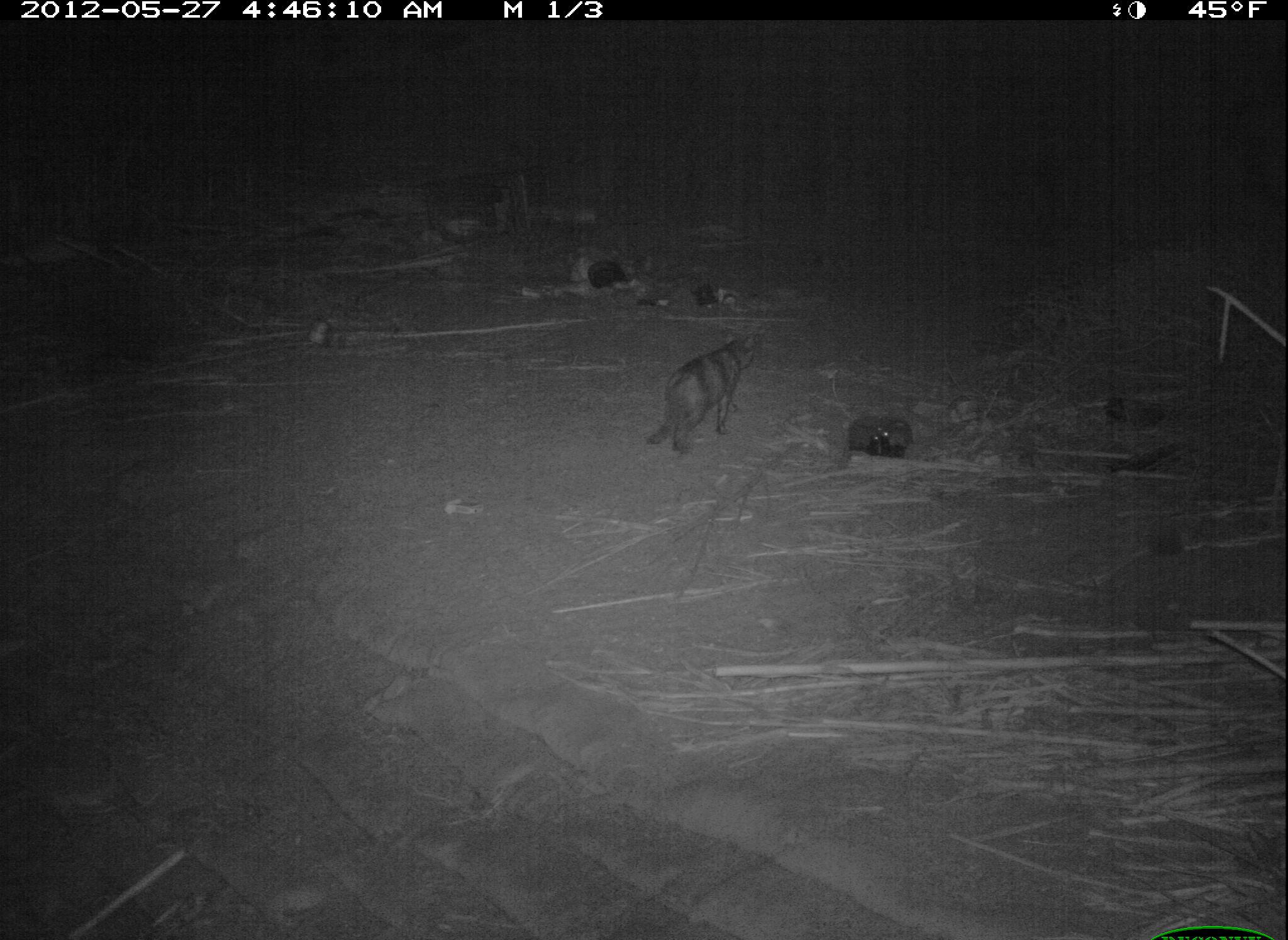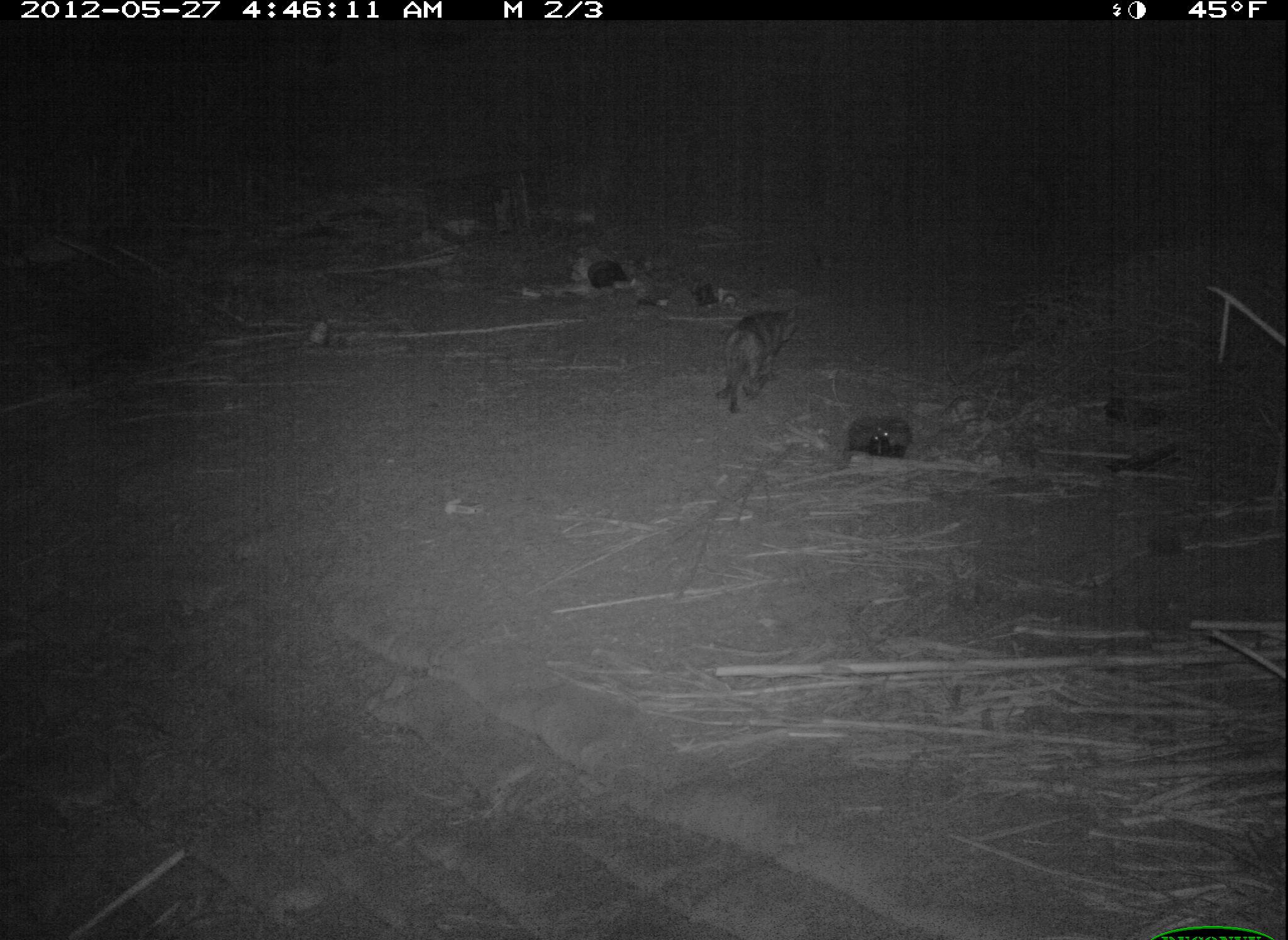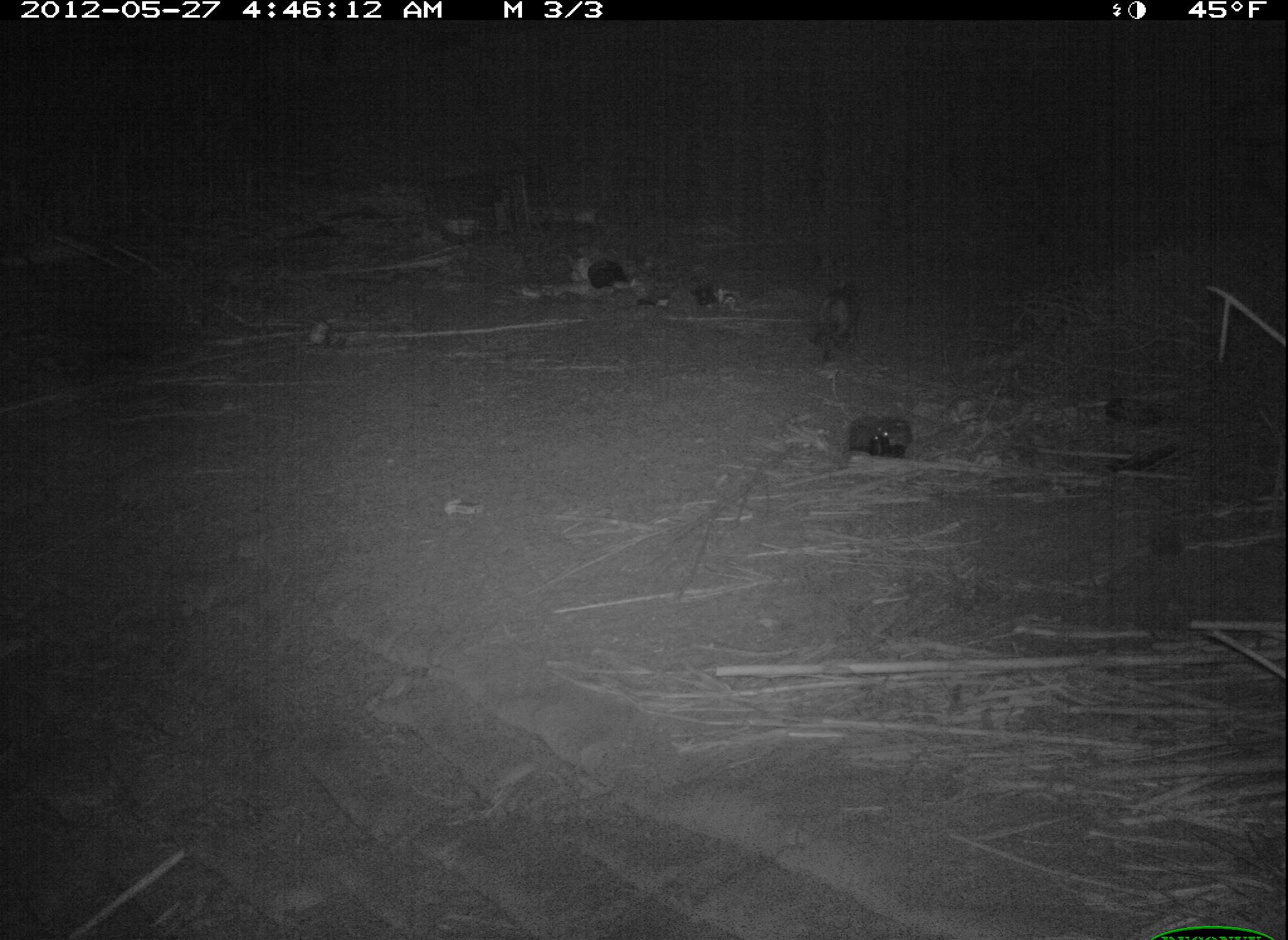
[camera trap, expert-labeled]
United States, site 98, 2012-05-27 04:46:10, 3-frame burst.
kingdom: Animalia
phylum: Chordata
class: Mammalia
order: Carnivora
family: Felidae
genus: Felis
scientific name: Felis catus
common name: cat